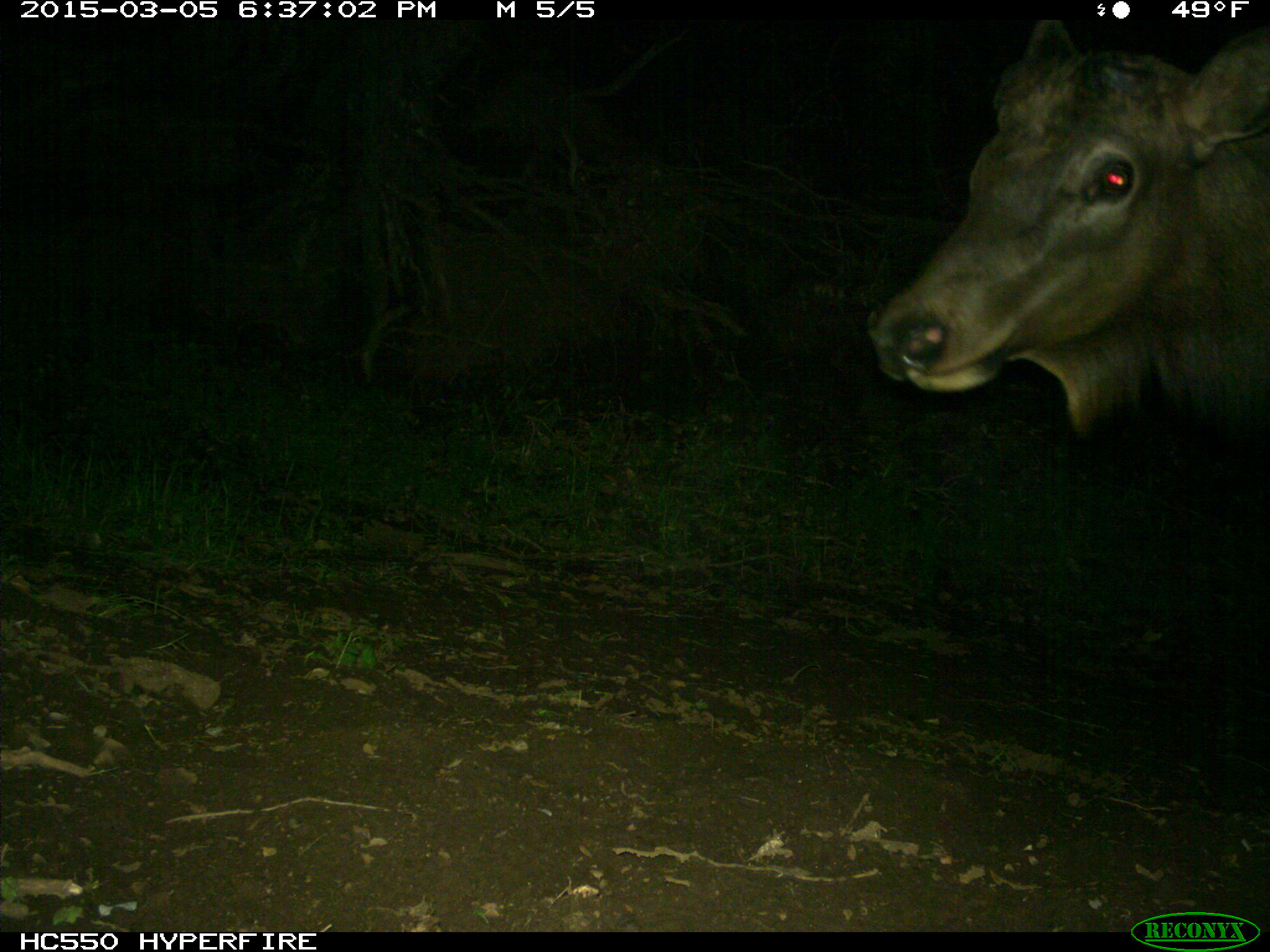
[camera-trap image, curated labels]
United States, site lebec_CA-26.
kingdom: Animalia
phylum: Chordata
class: Mammalia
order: Artiodactyla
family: Cervidae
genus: Cervus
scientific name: Cervus canadensis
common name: elk